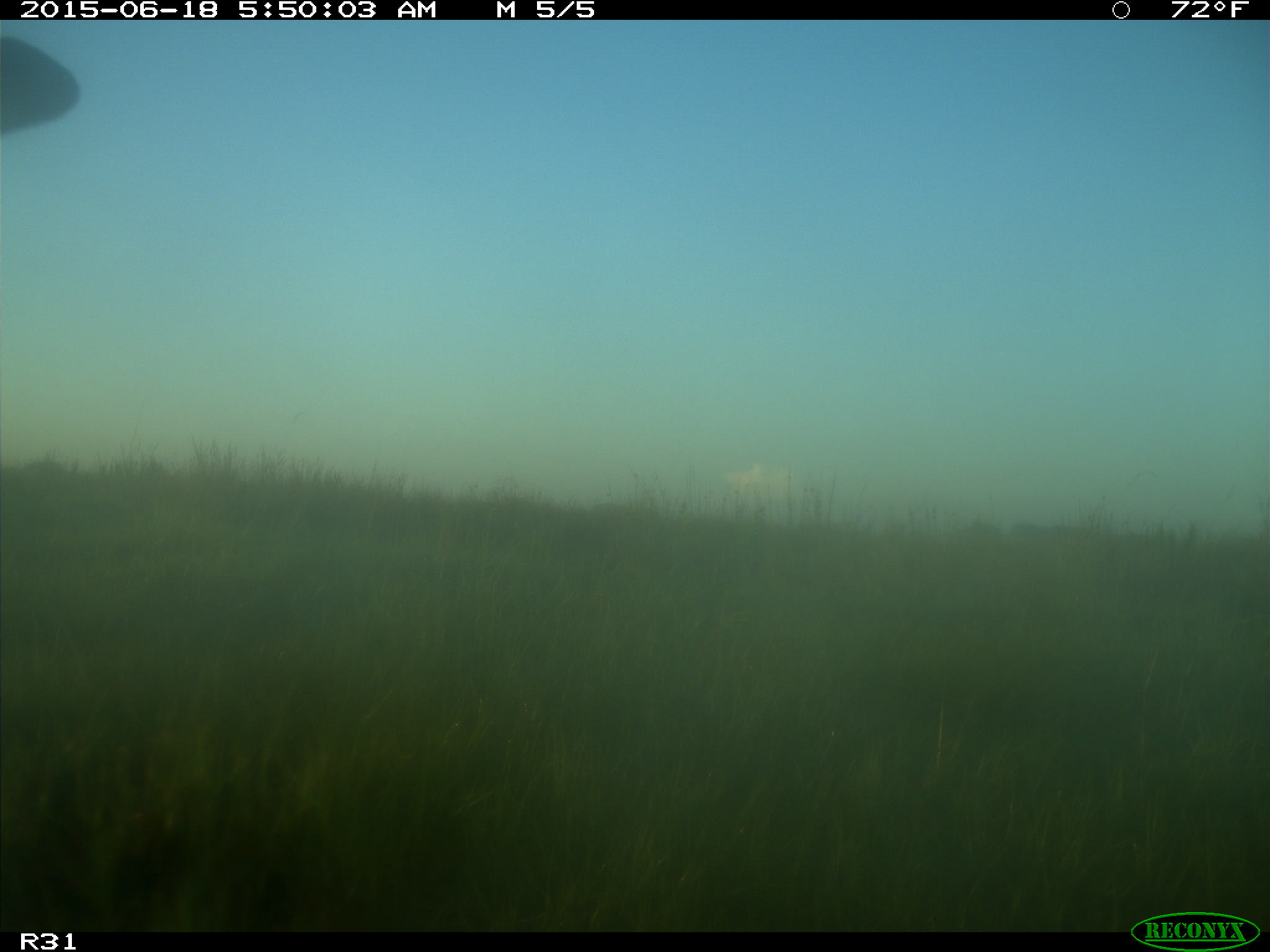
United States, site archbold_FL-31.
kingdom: Animalia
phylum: Chordata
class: Mammalia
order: Artiodactyla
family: Bovidae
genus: Bos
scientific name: Bos taurus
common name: domestic cow